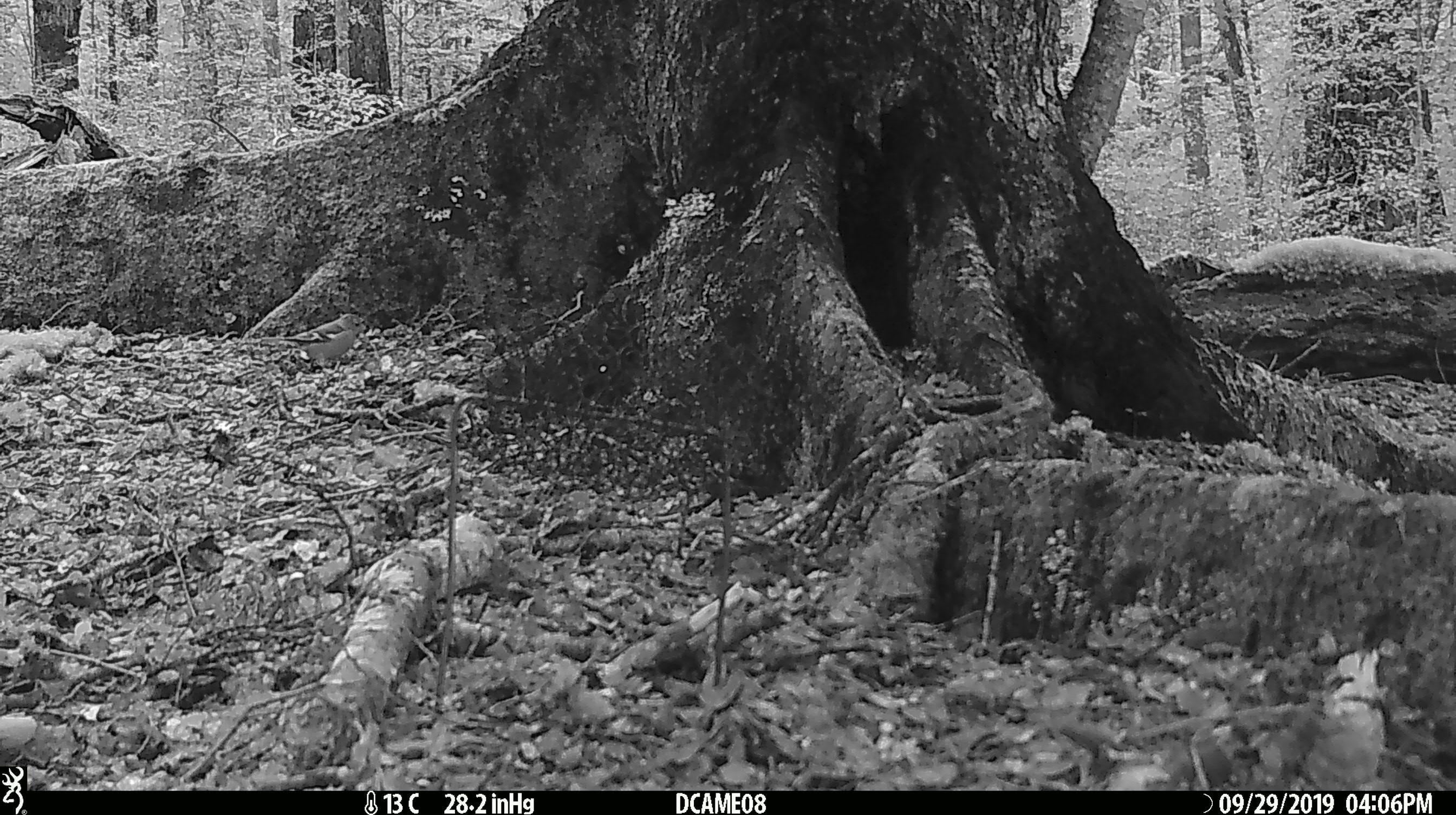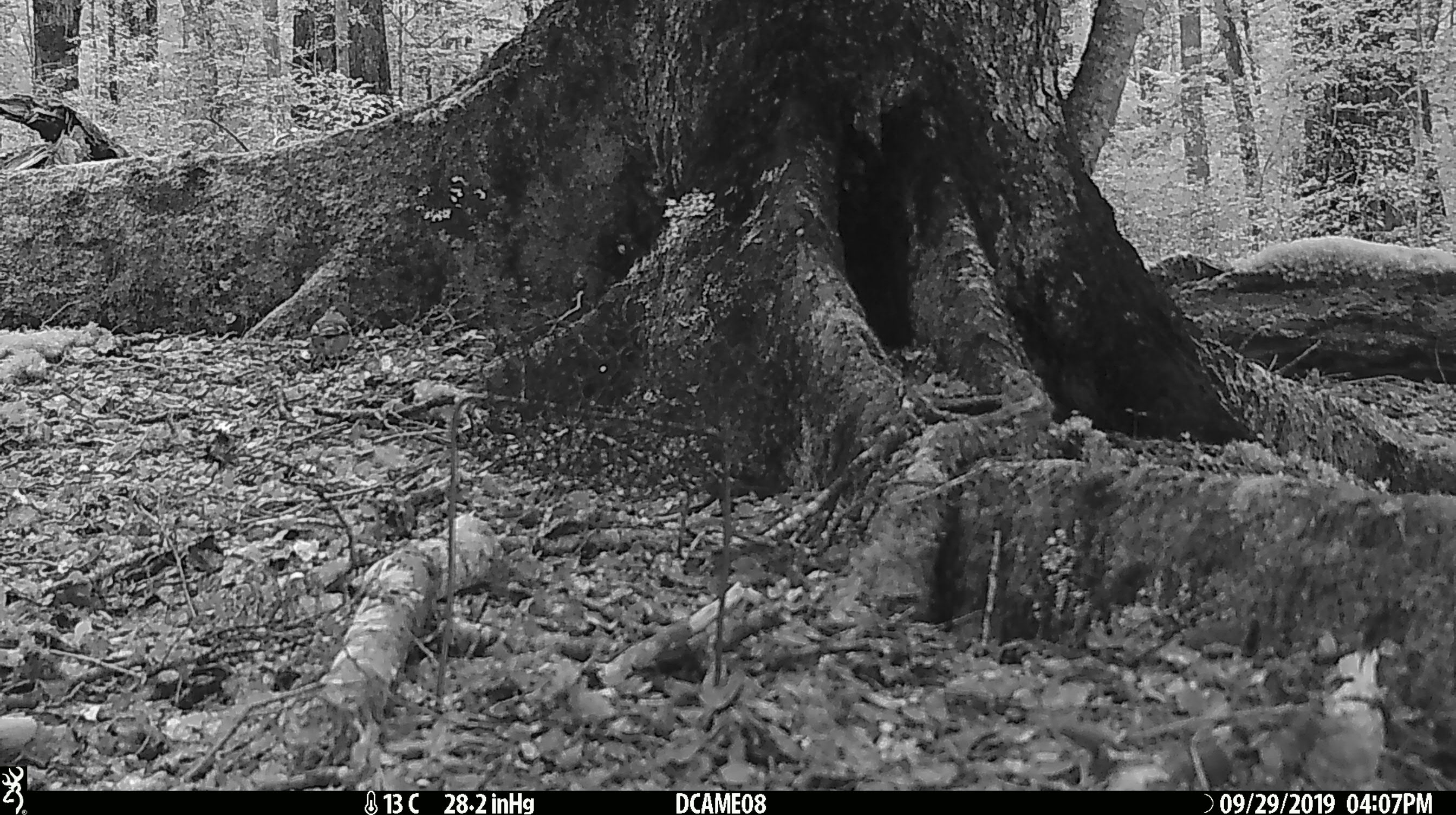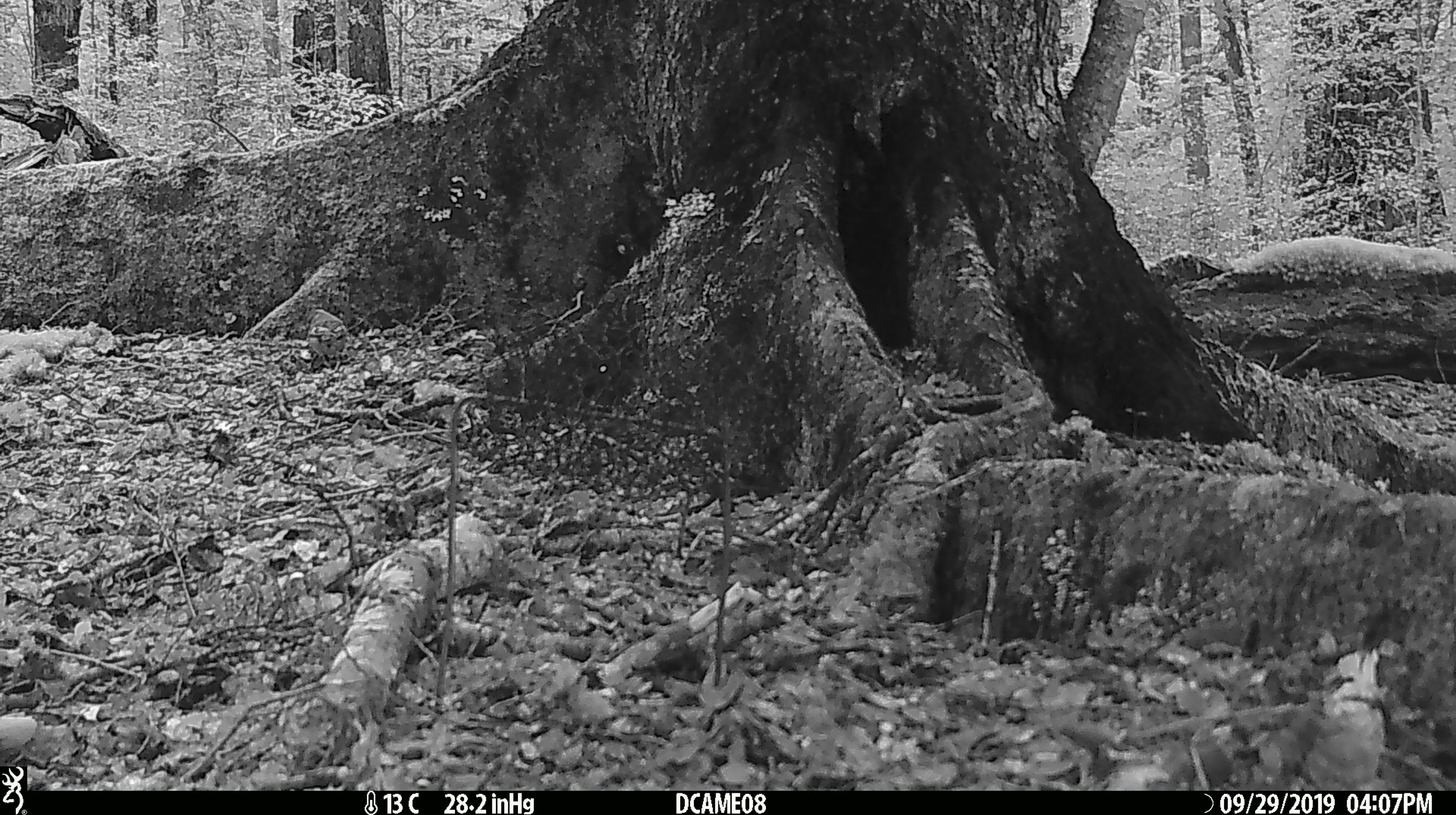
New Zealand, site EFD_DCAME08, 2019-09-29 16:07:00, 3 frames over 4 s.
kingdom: Animalia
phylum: Chordata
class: Aves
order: Passeriformes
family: Fringillidae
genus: Fringilla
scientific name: Fringilla coelebs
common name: common chaffinch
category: chaffinch